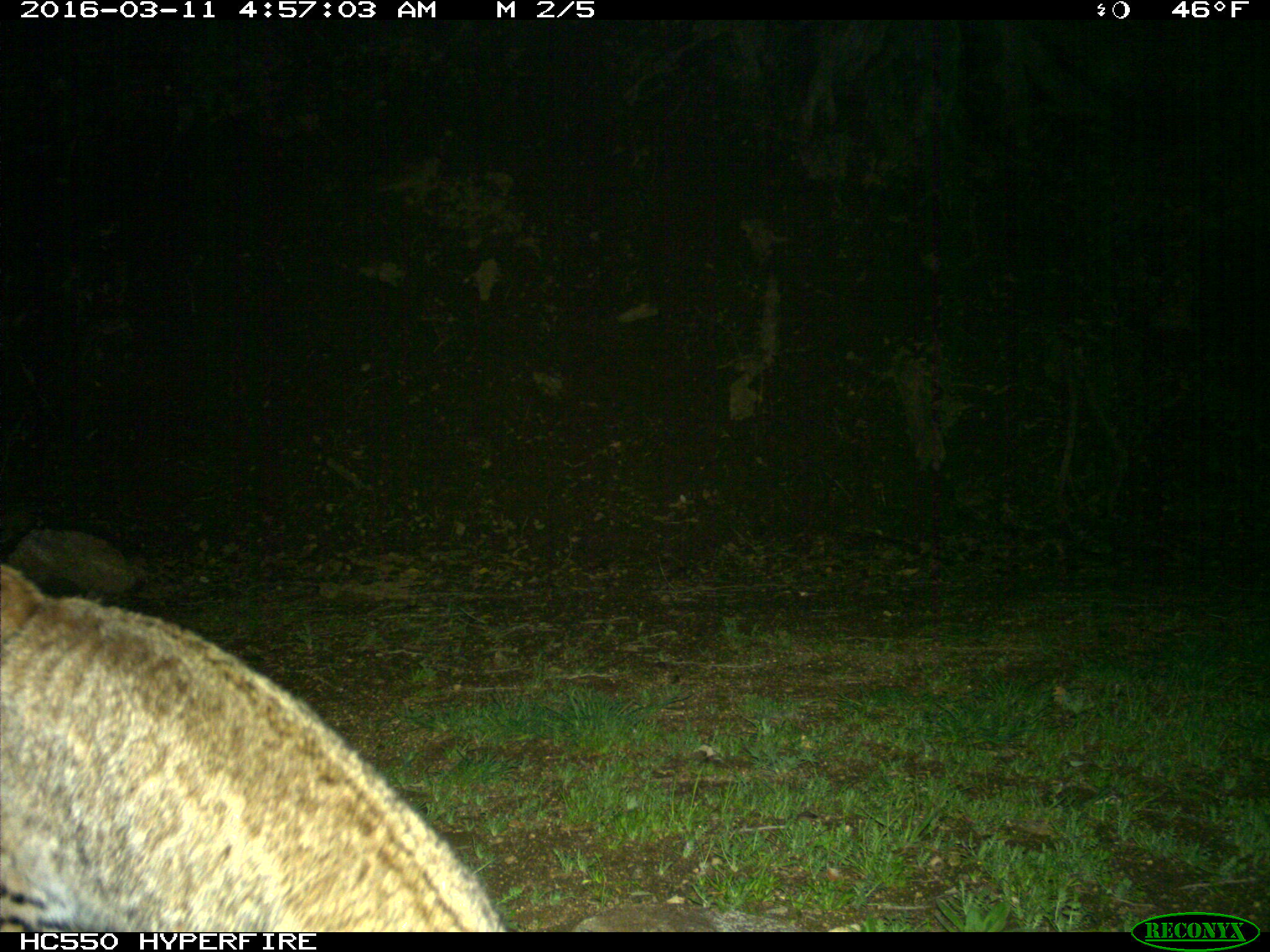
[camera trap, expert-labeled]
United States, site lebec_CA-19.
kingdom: Animalia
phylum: Chordata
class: Mammalia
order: Carnivora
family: Felidae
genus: Lynx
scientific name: Lynx rufus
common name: bobcat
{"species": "Lynx rufus (bobcat)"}